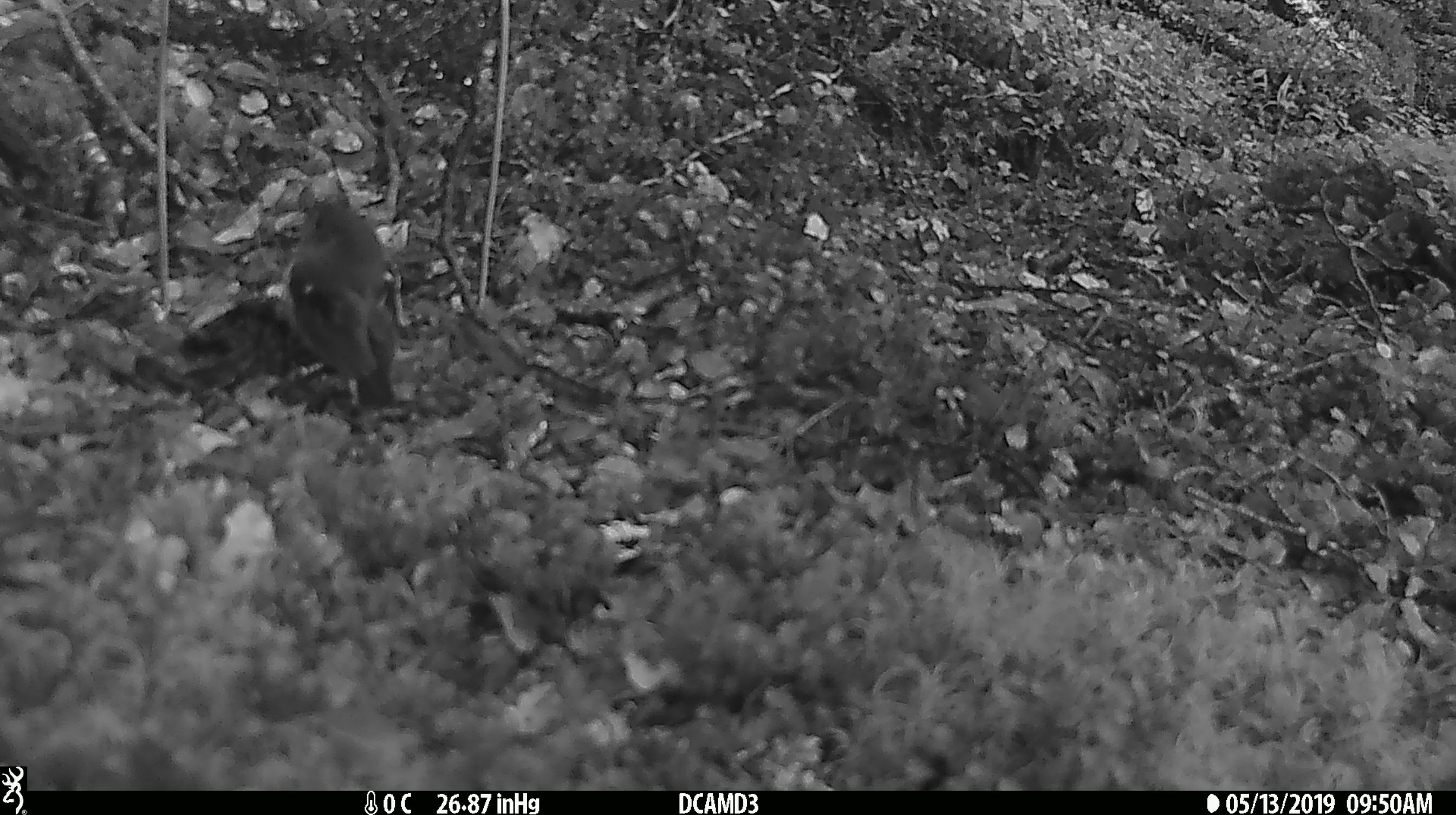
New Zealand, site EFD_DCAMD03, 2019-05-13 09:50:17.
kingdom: Animalia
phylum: Chordata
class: Aves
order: Passeriformes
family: Petroicidae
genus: Petroica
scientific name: Petroica macrocephala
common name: tomtit